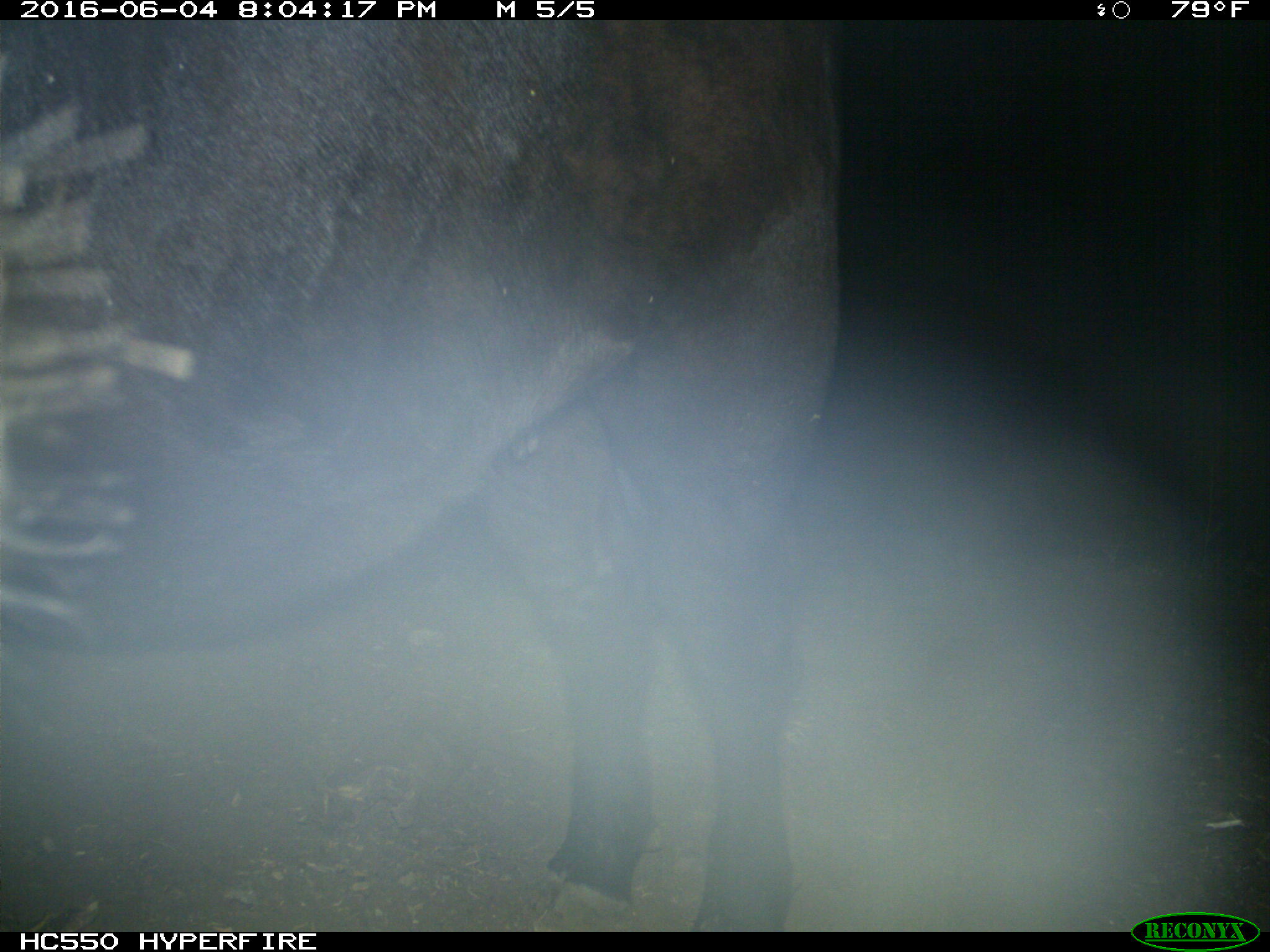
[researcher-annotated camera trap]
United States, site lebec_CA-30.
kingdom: Animalia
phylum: Chordata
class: Mammalia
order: Artiodactyla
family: Bovidae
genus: Bos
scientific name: Bos taurus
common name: domestic cow